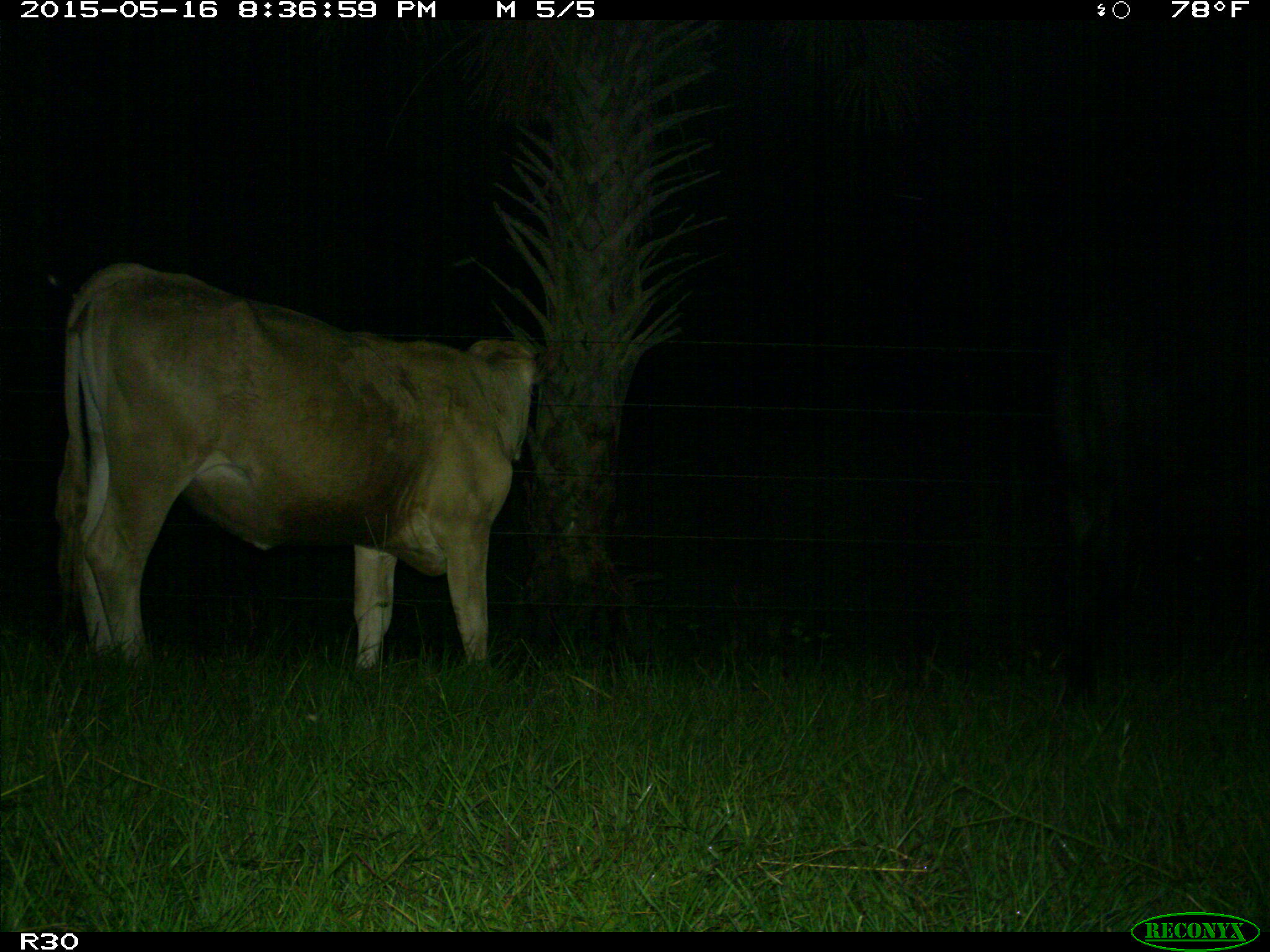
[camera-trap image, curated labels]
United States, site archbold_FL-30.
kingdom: Animalia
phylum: Chordata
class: Mammalia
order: Artiodactyla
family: Bovidae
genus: Bos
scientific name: Bos taurus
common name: domestic cow